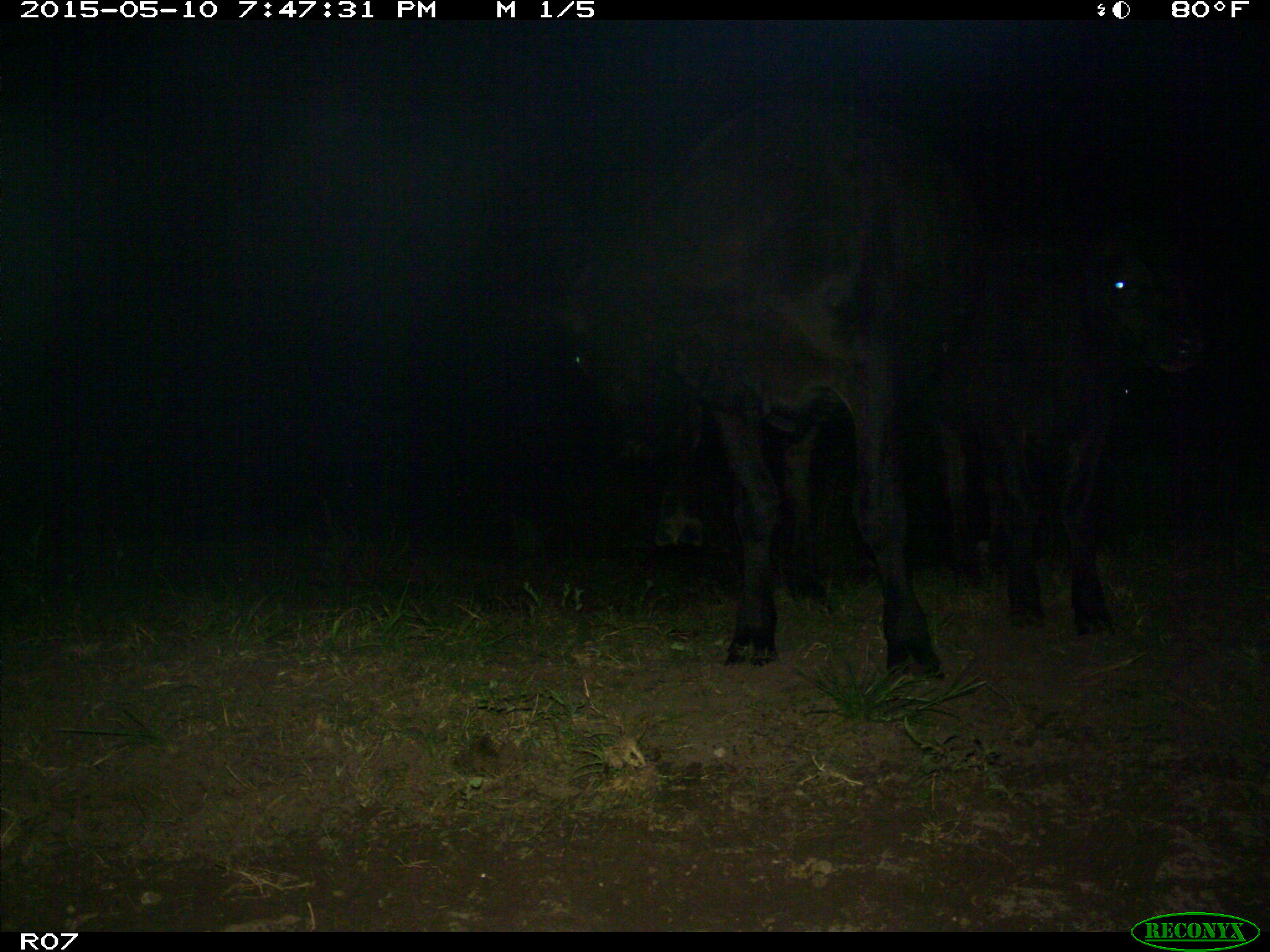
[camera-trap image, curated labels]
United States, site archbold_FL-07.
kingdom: Animalia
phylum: Chordata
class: Mammalia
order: Artiodactyla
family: Bovidae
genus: Bos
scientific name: Bos taurus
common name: domestic cow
Bos taurus (domestic cow).